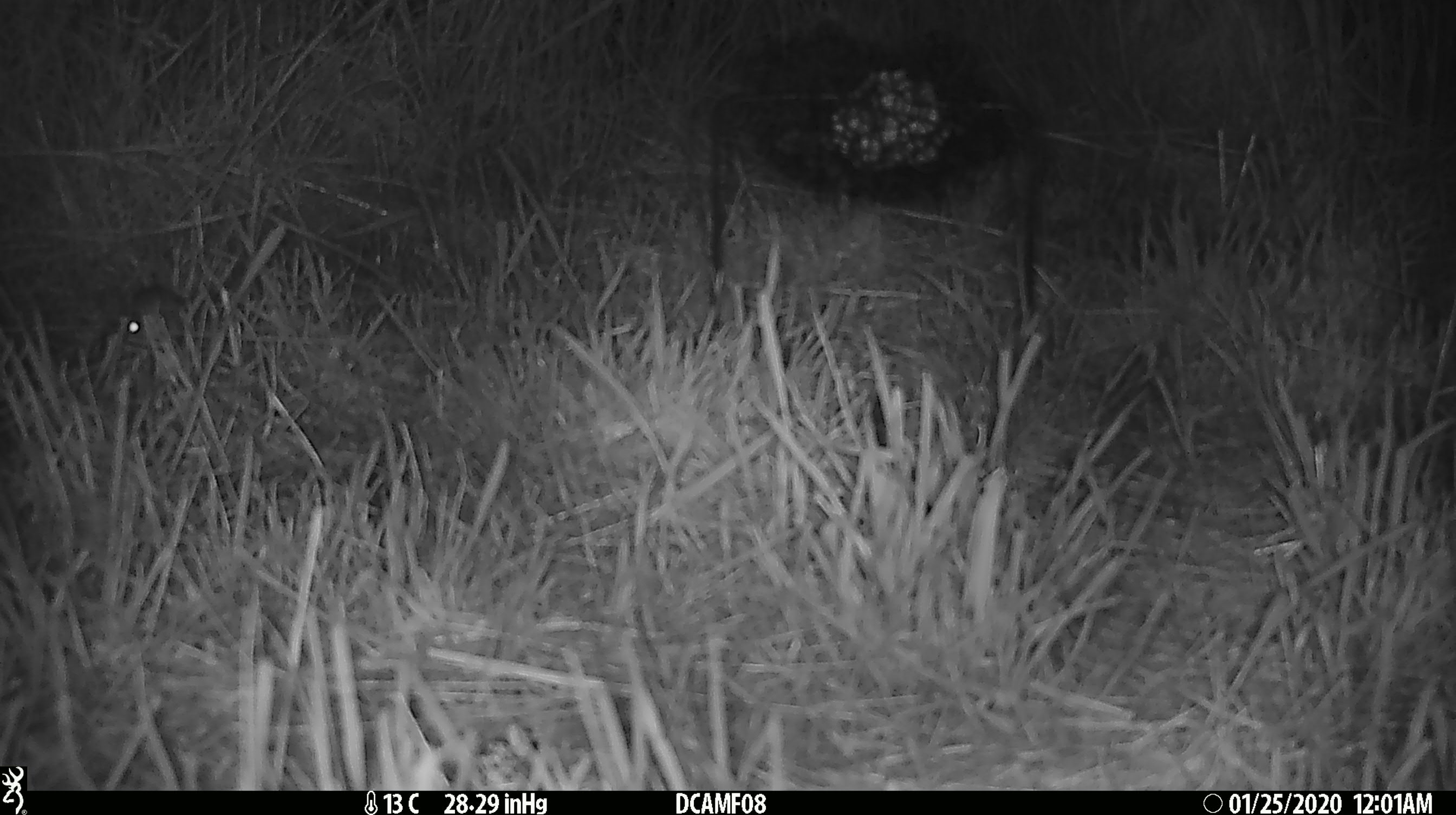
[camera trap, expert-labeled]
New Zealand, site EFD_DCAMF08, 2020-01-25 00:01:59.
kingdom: Animalia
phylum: Chordata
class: Mammalia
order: Rodentia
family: Muridae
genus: Mus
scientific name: Mus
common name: mouse